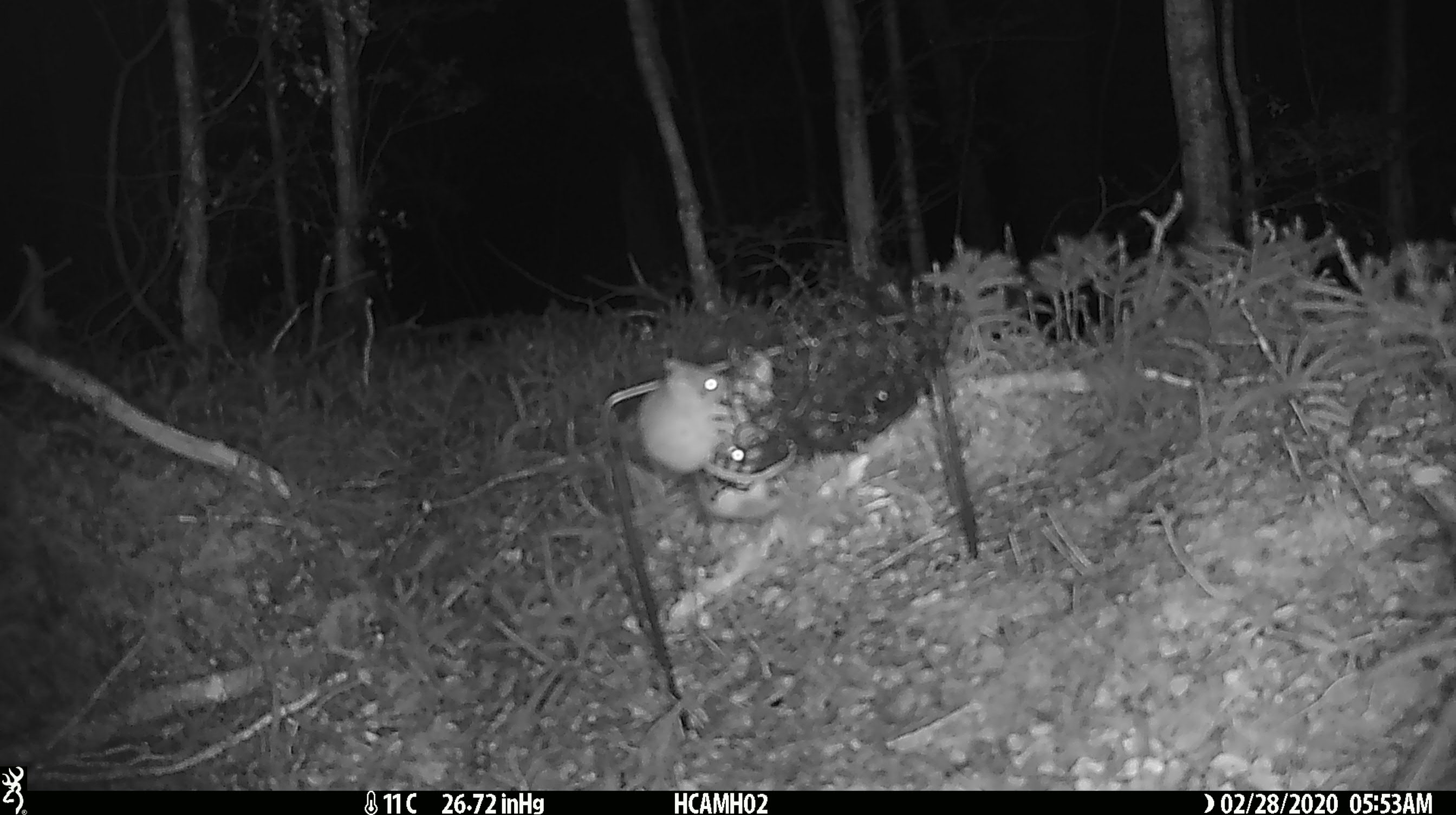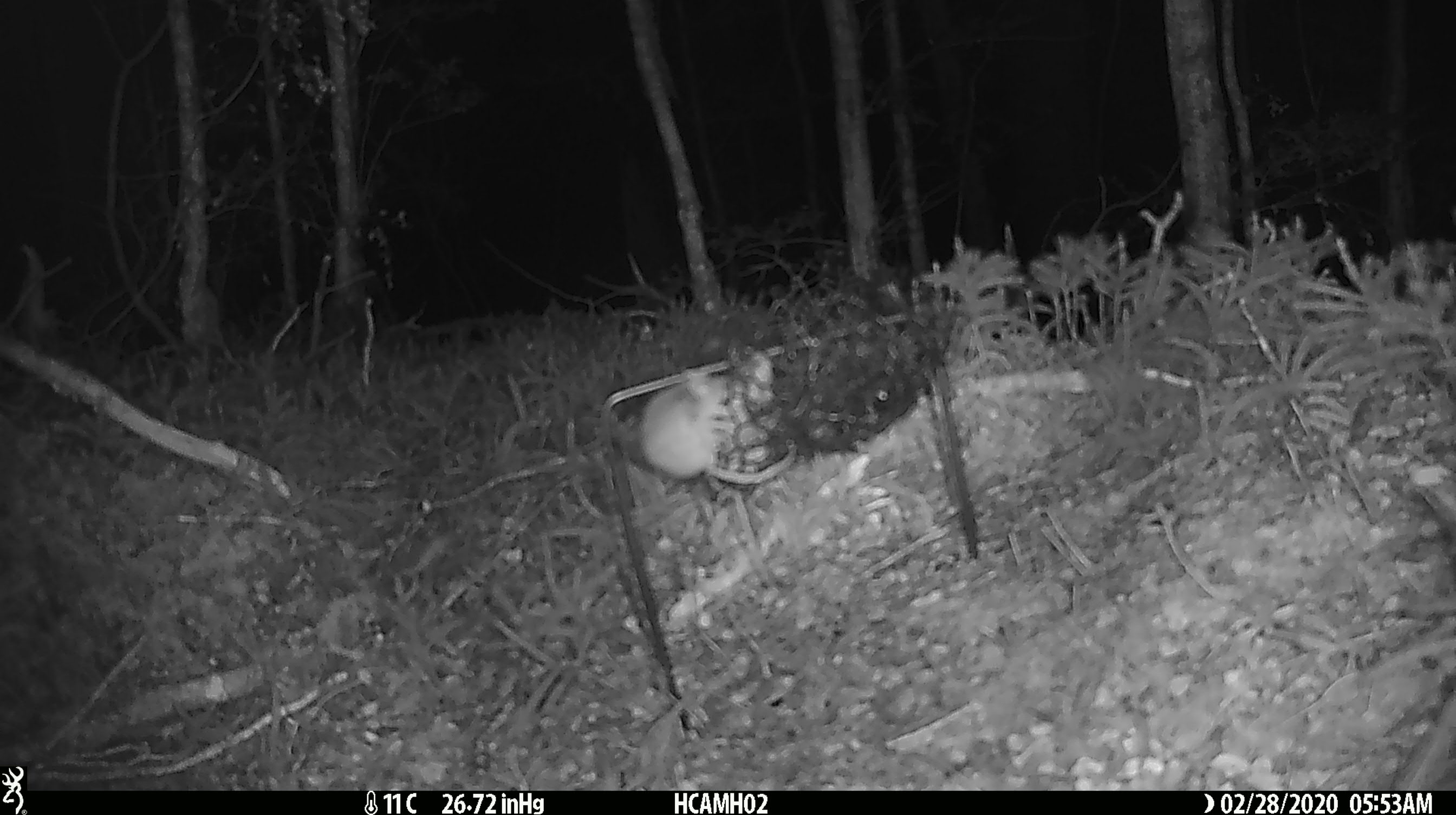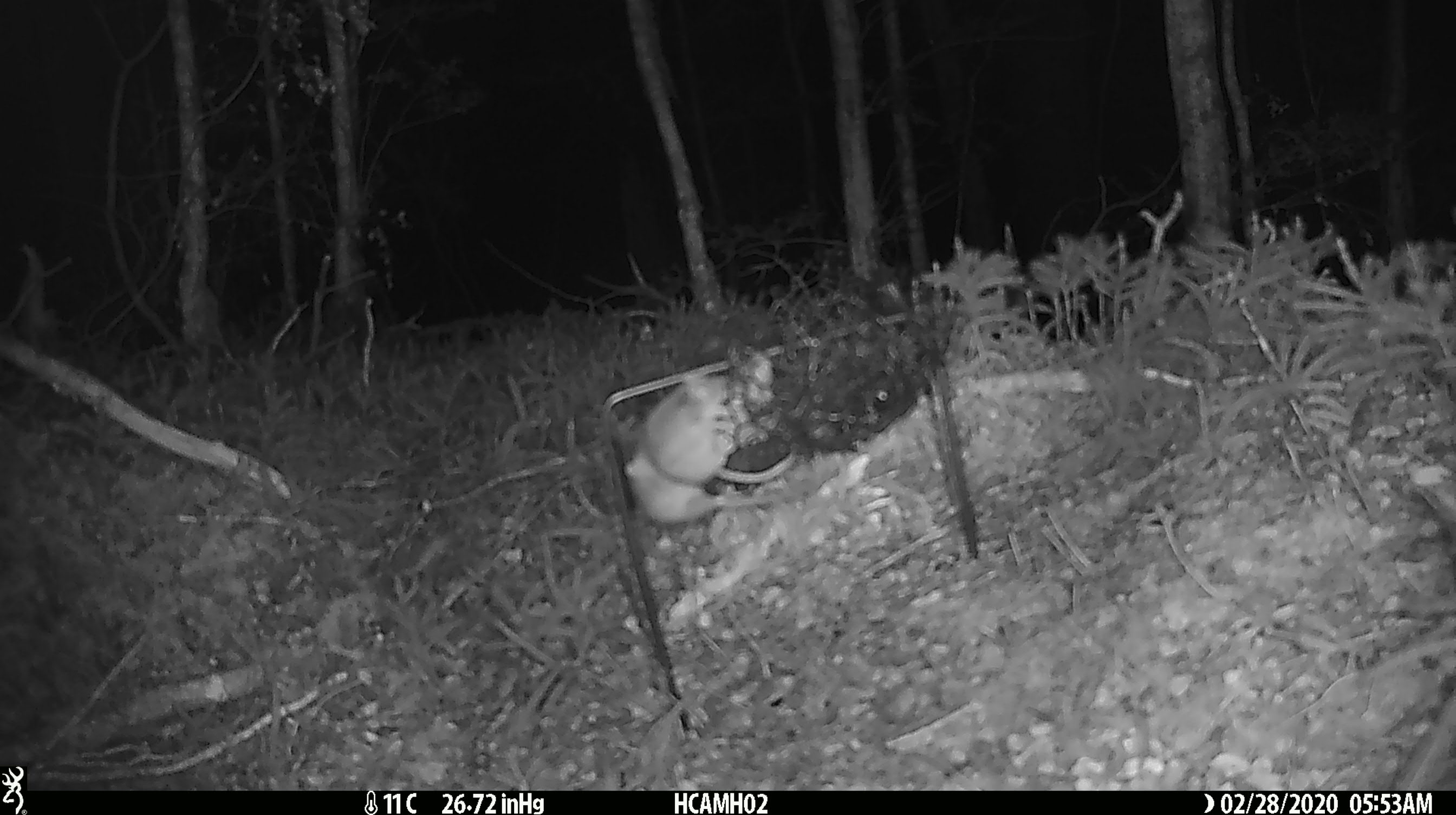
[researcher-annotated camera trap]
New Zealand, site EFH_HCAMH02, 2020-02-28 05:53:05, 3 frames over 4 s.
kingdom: Animalia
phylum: Chordata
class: Mammalia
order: Rodentia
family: Muridae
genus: Mus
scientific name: Mus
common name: mouse